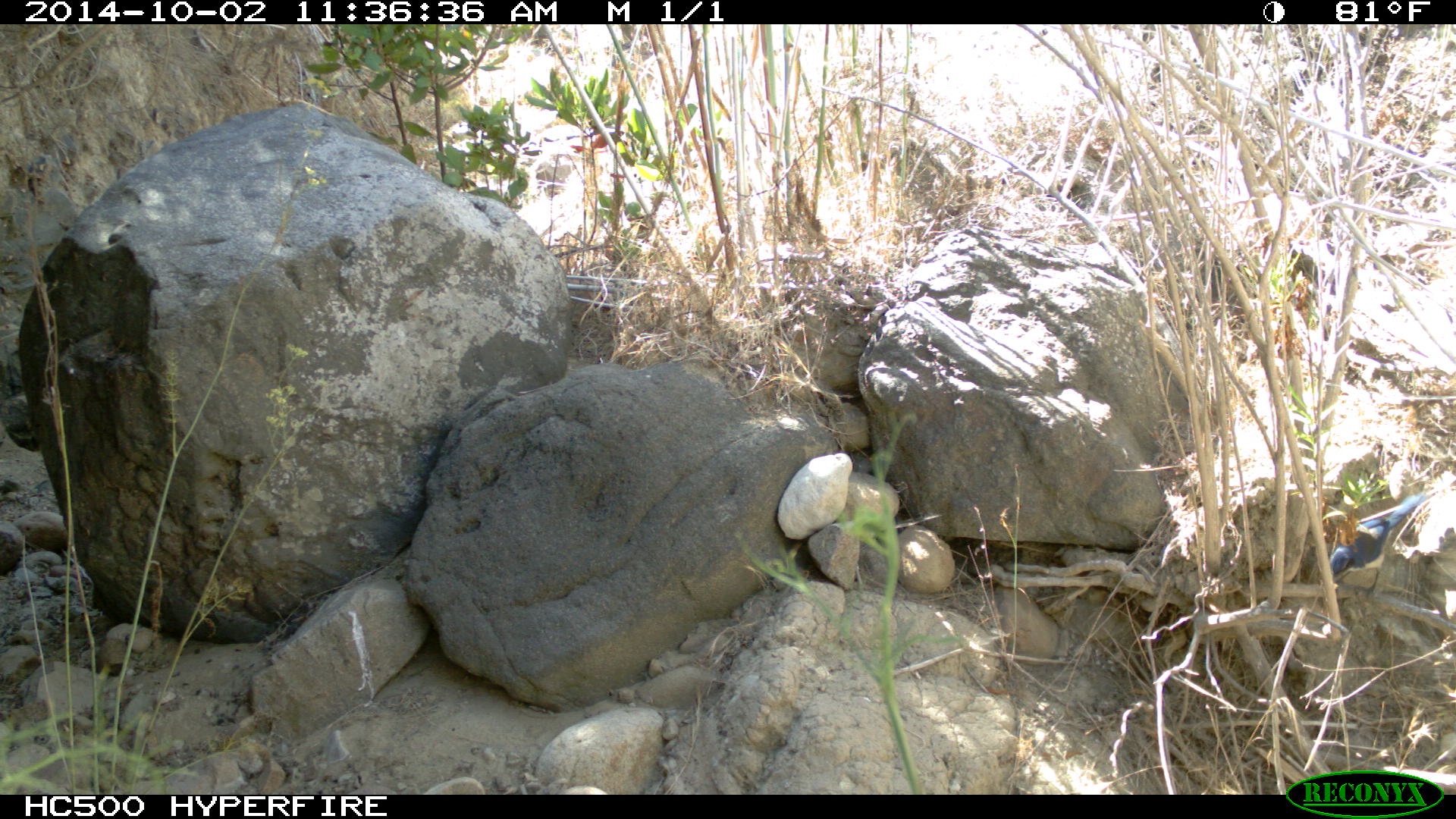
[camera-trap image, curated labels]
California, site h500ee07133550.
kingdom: Animalia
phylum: Chordata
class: Aves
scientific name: Aves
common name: bird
Bird (Aves).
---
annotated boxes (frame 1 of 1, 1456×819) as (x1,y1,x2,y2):
bird: (1329,492,1428,598)